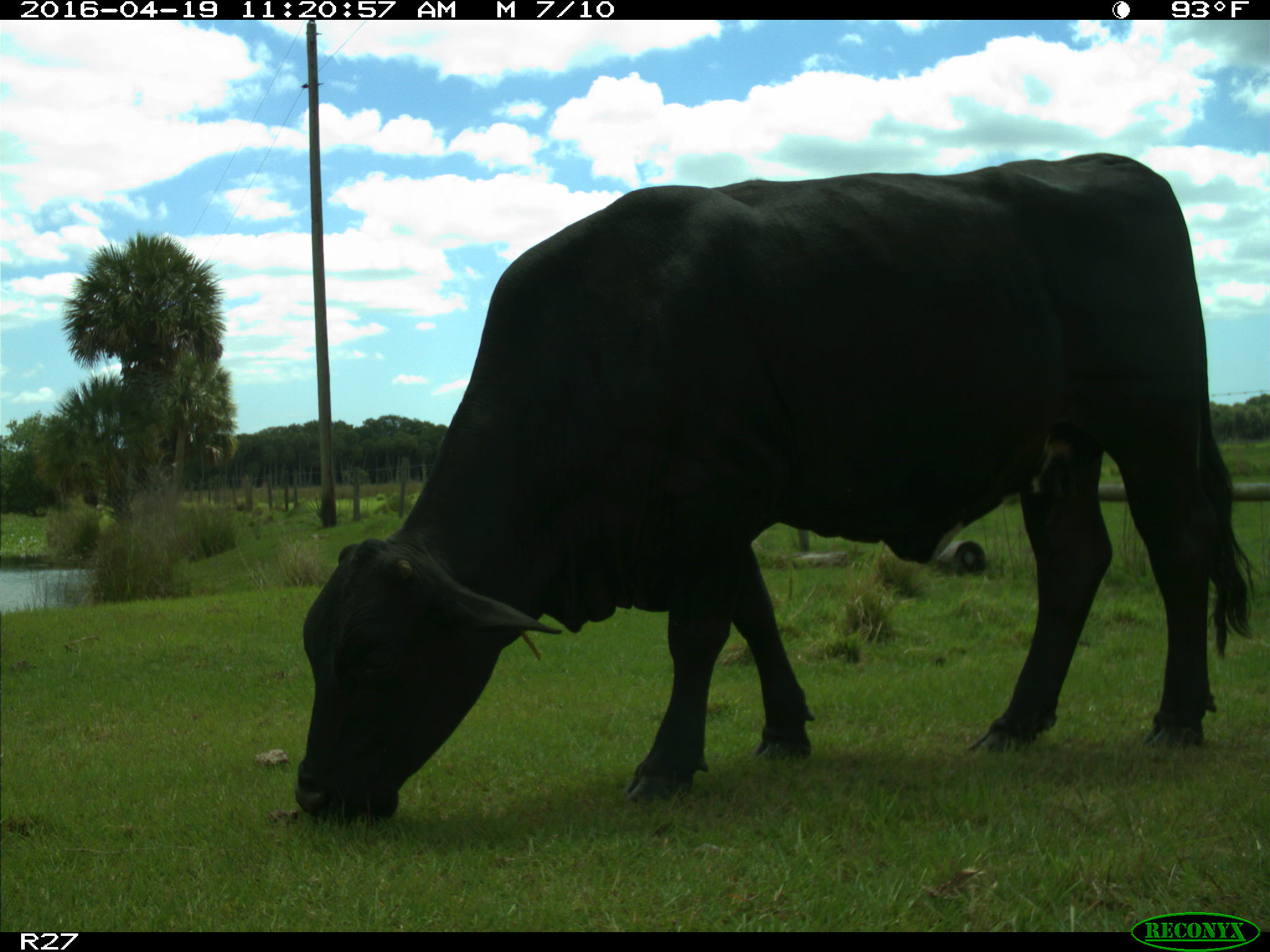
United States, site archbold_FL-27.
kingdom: Animalia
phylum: Chordata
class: Mammalia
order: Artiodactyla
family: Bovidae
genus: Bos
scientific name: Bos taurus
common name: domestic cow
Bos taurus (domestic cow).